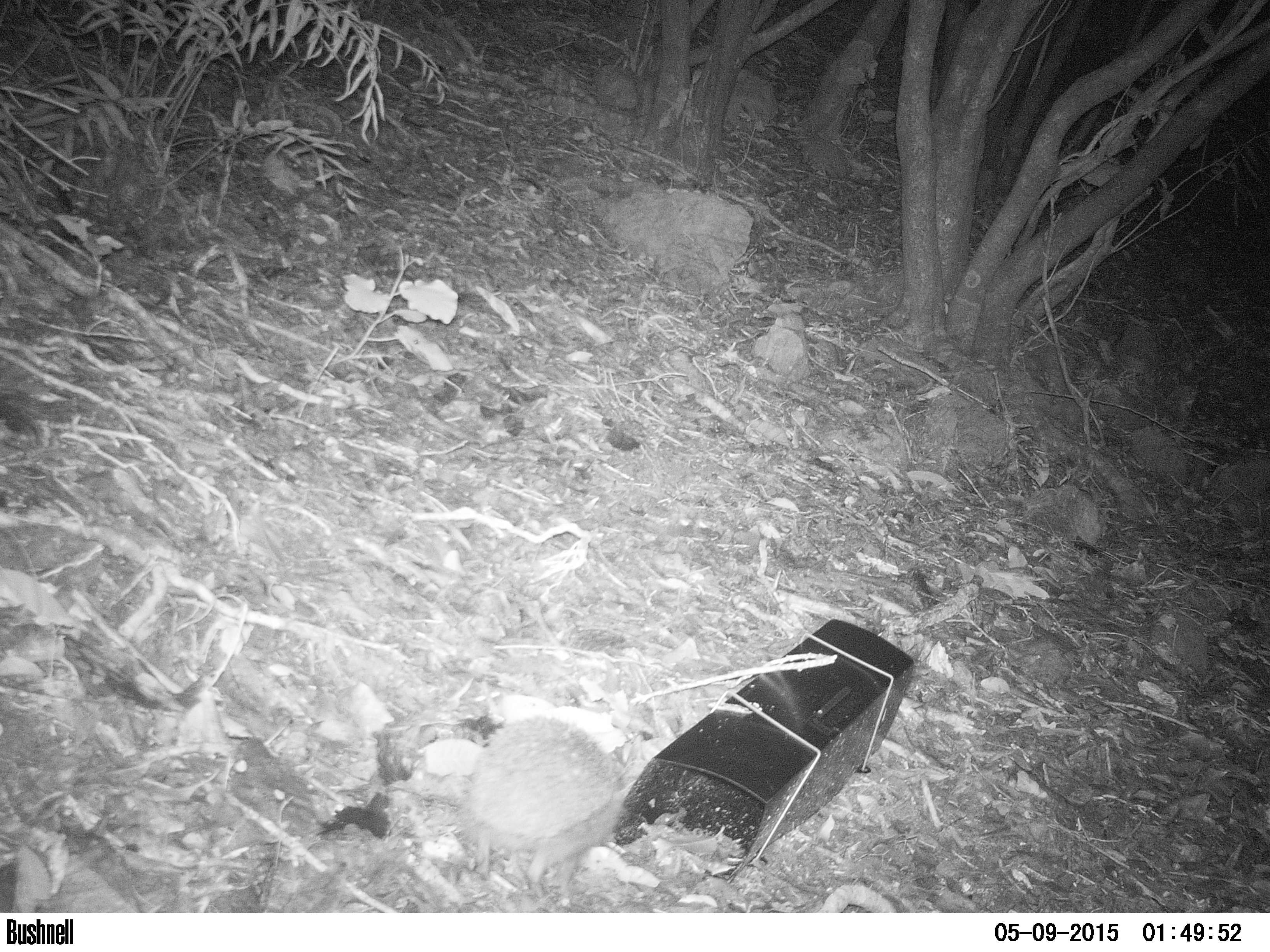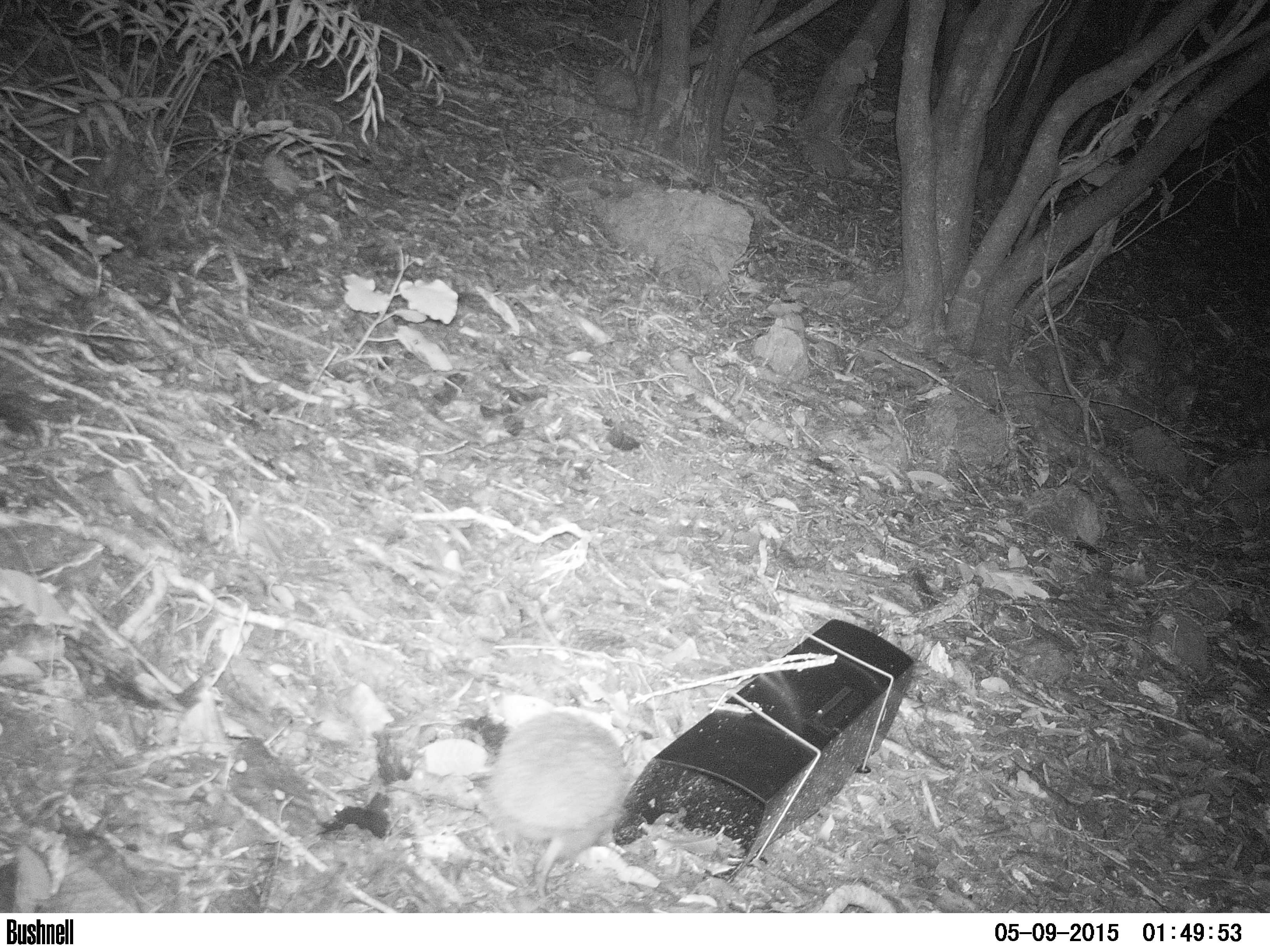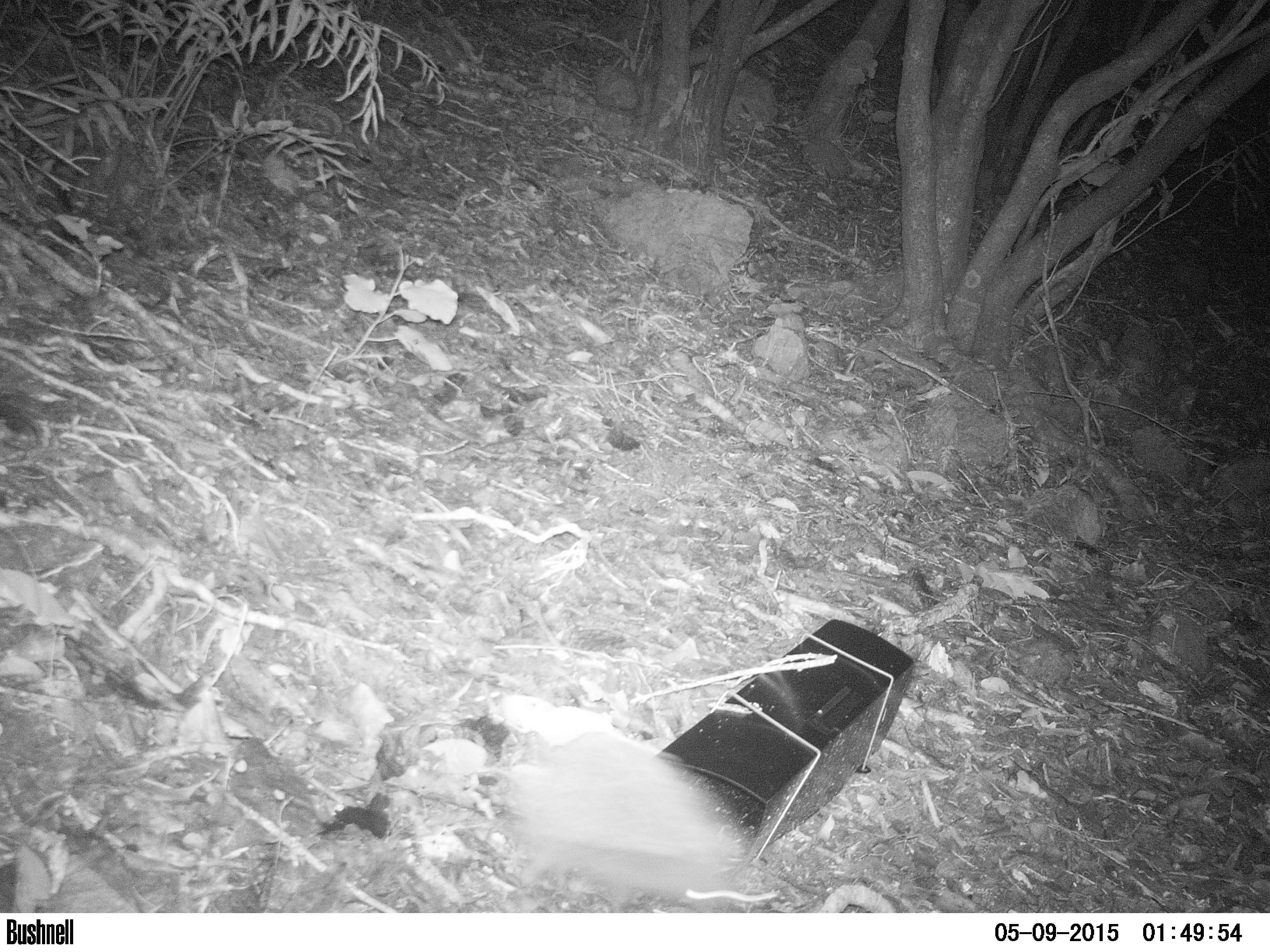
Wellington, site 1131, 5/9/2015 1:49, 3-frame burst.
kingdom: Animalia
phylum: Chordata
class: Mammalia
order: Eulipotyphla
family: Erinaceidae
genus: Erinaceus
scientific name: Erinaceus europaeus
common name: hedgehog